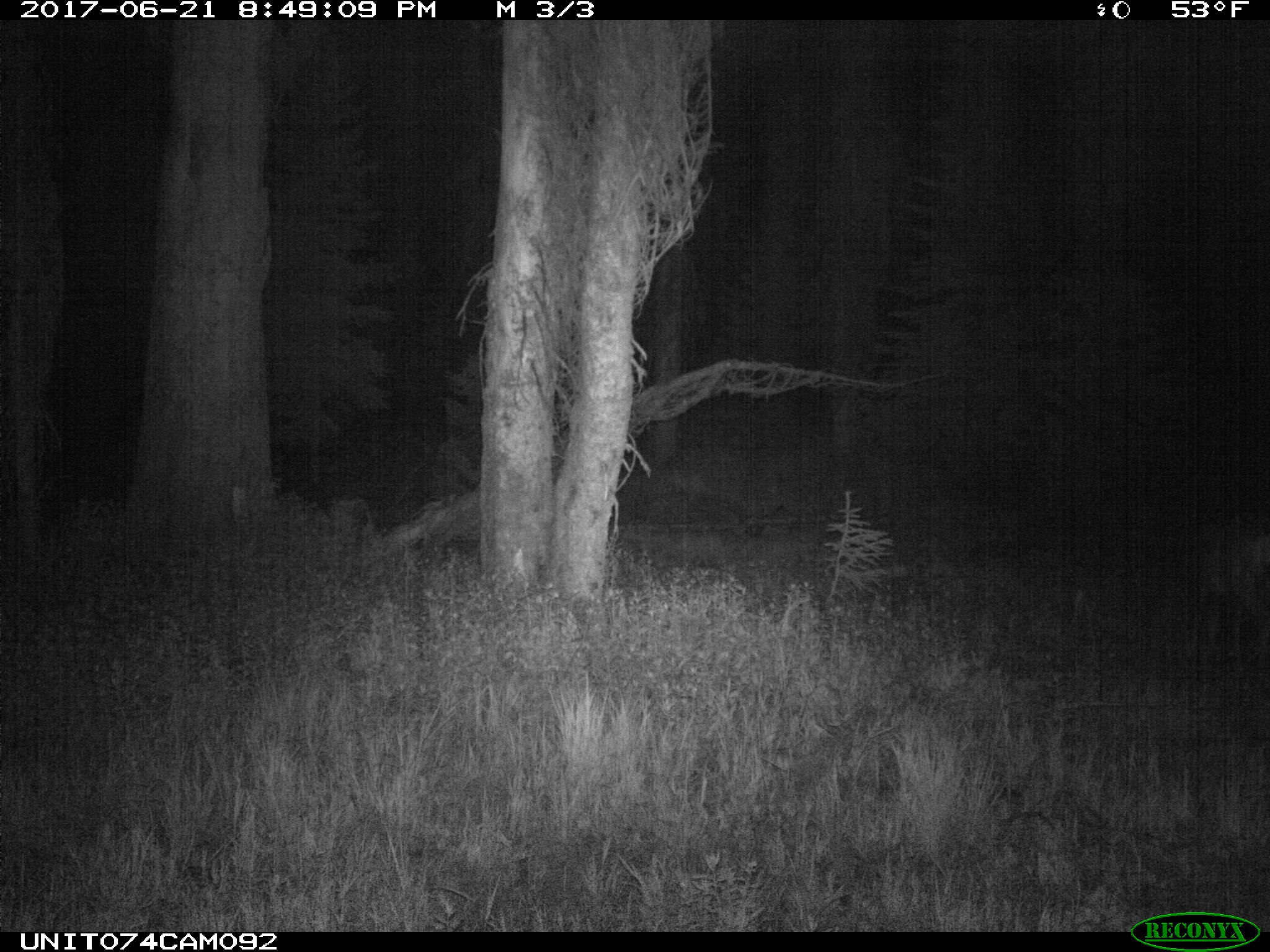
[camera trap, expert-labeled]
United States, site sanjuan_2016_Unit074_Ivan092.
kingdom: Animalia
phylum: Chordata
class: Mammalia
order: Artiodactyla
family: Cervidae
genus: Odocoileus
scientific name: Odocoileus hemionus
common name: mule deer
Odocoileus hemionus (mule deer).